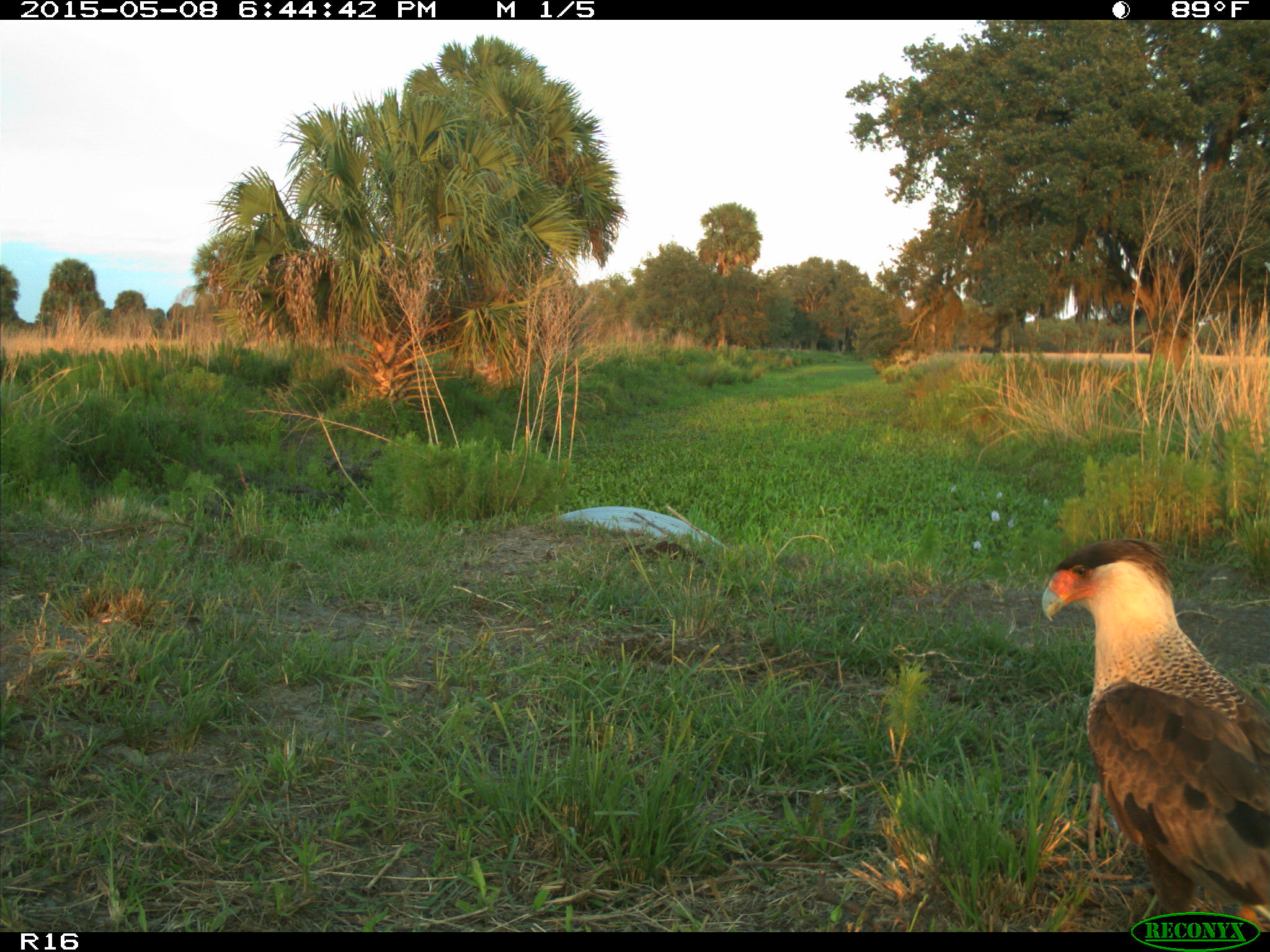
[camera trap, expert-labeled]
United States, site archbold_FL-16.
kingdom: Animalia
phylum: Chordata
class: Mammalia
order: Artiodactyla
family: Bovidae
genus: Bos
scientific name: Bos taurus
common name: domestic cow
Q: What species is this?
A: Bos taurus (domestic cow).